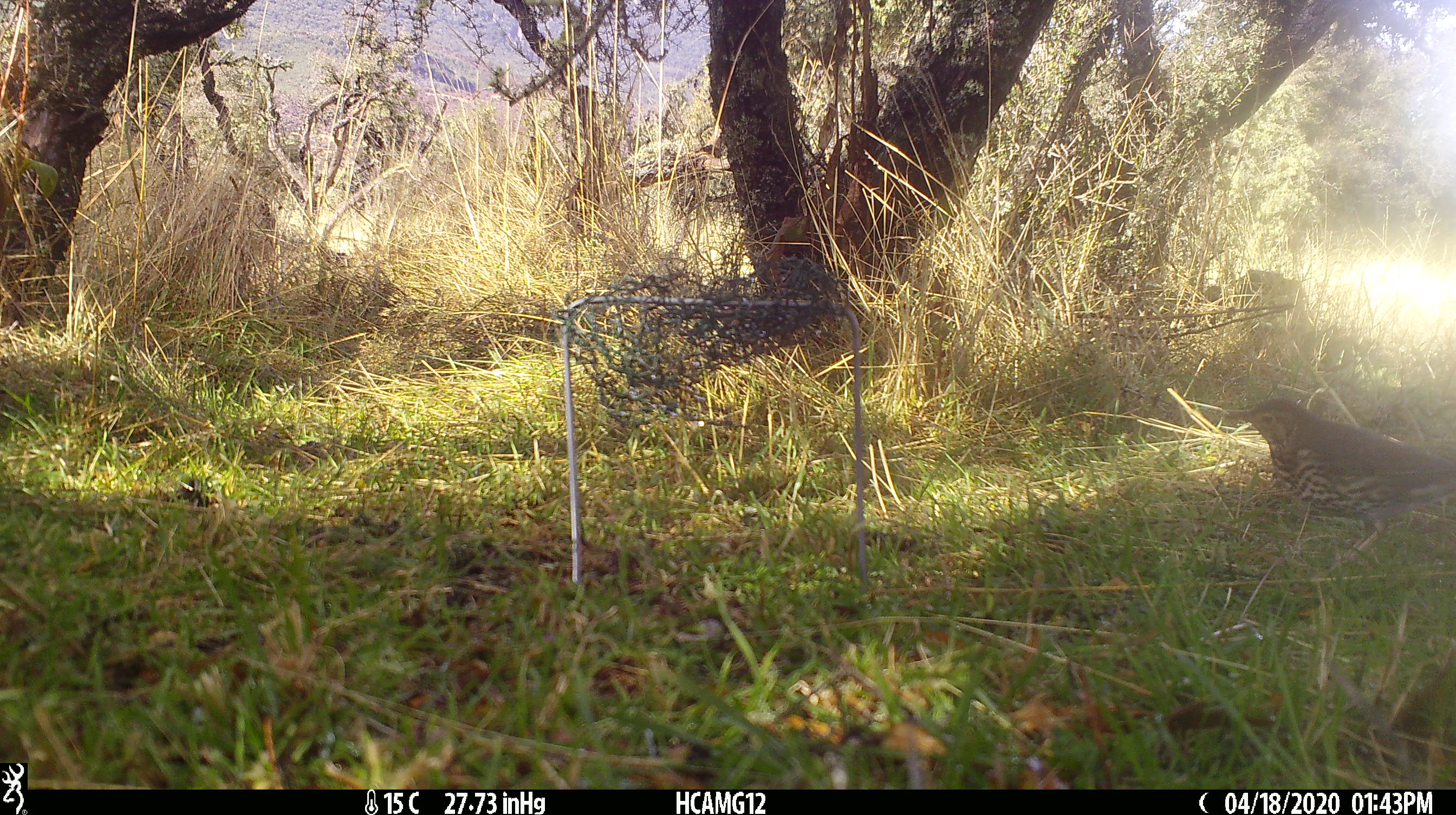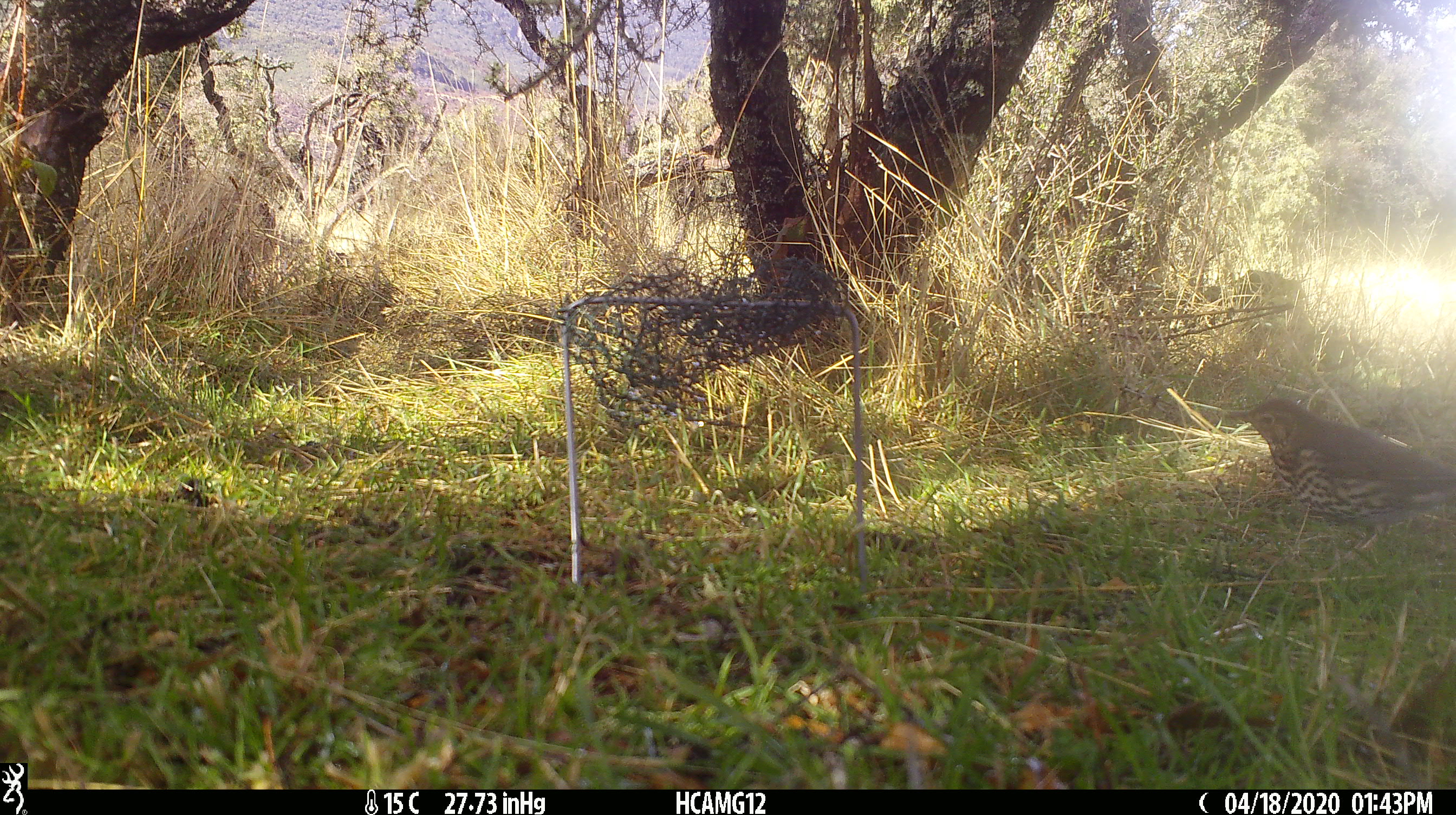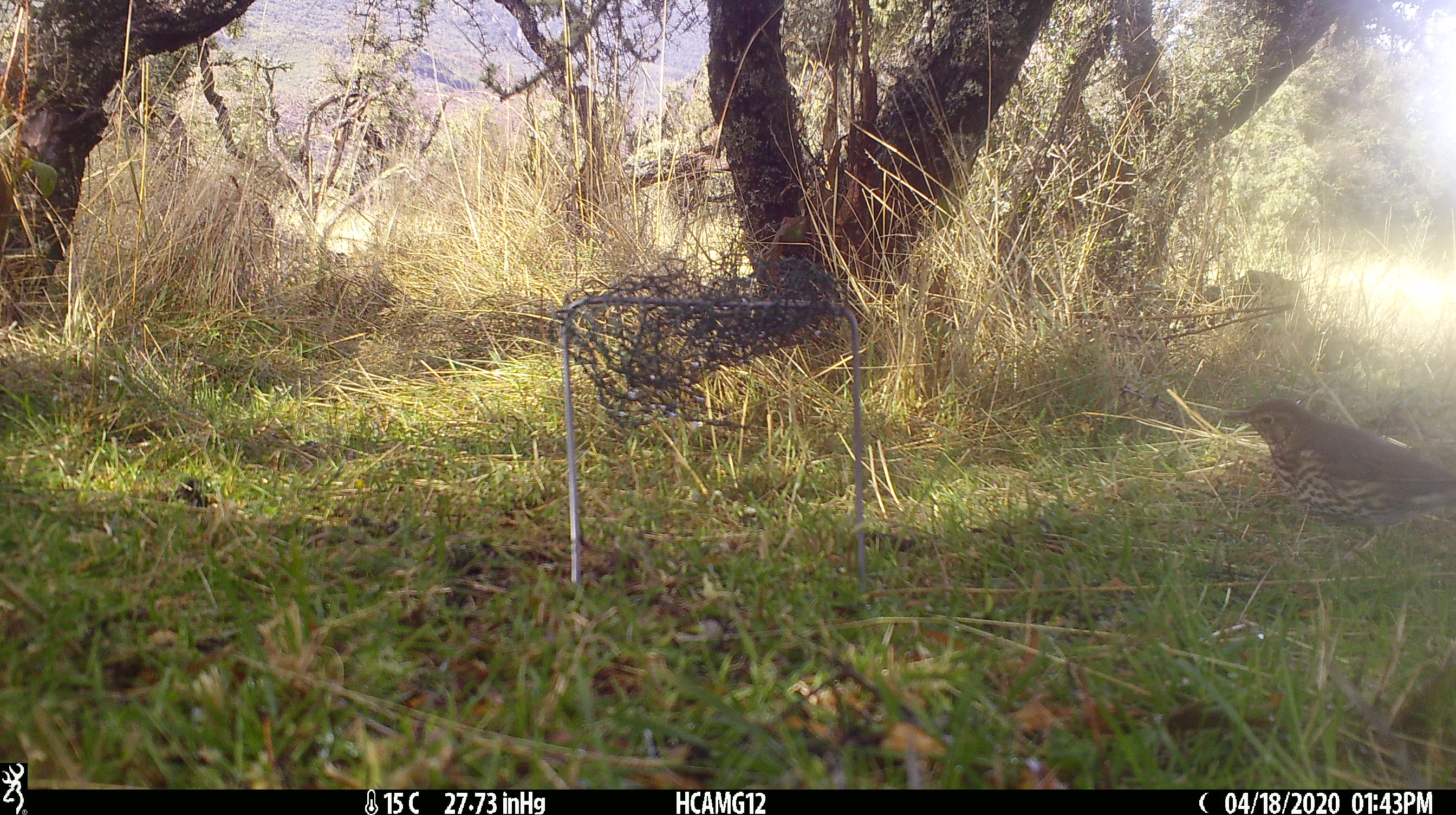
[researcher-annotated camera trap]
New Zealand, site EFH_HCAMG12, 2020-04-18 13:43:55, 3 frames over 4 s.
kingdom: Animalia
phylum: Chordata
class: Aves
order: Passeriformes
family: Turdidae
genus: Turdus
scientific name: Turdus philomelos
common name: song thrush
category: thrush